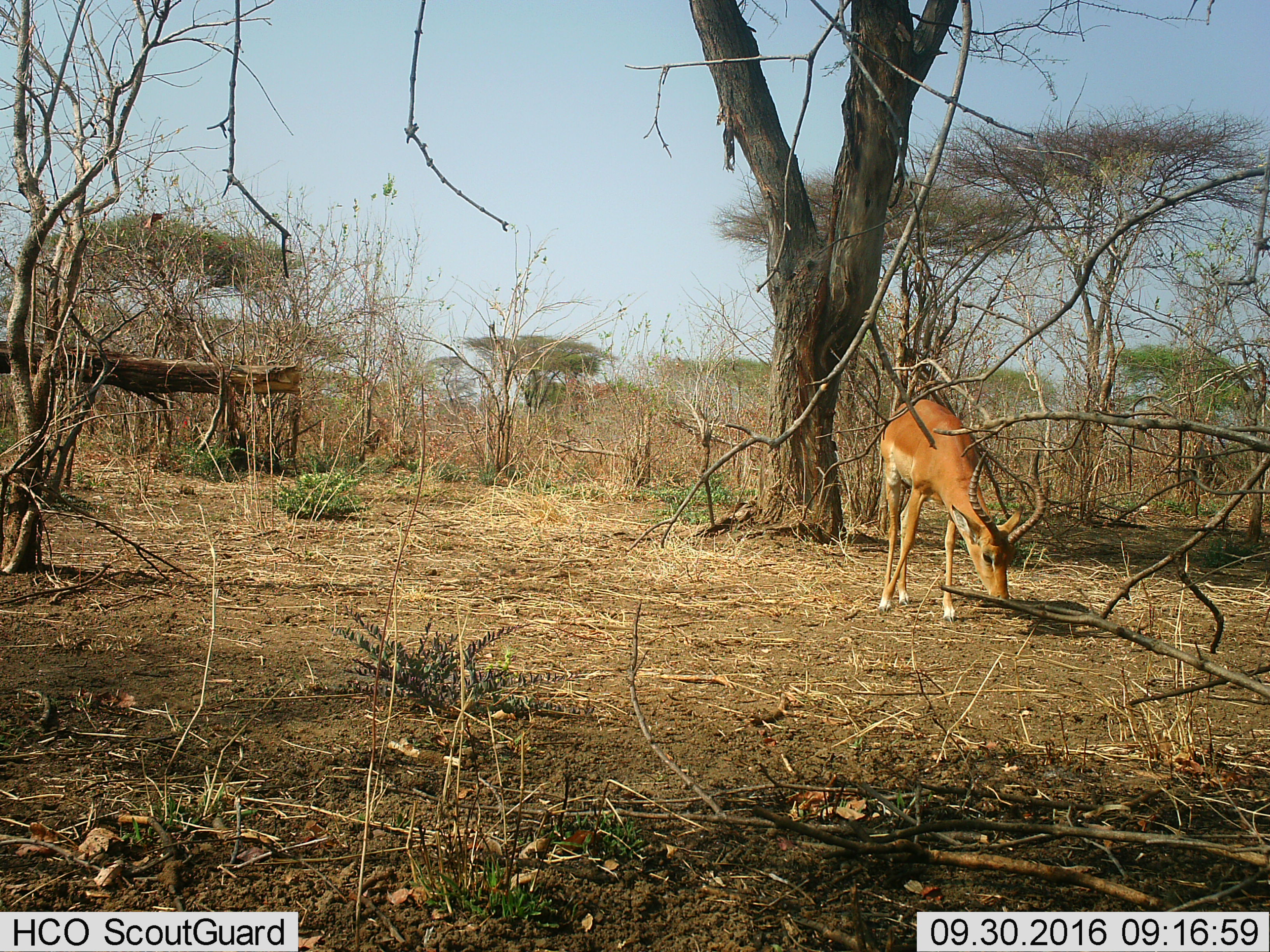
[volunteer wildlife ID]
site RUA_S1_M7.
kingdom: Animalia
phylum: Chordata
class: Mammalia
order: Artiodactyla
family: Bovidae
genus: Aepyceros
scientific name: Aepyceros melampus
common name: impala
Impala (Aepyceros melampus), count 1. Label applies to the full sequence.